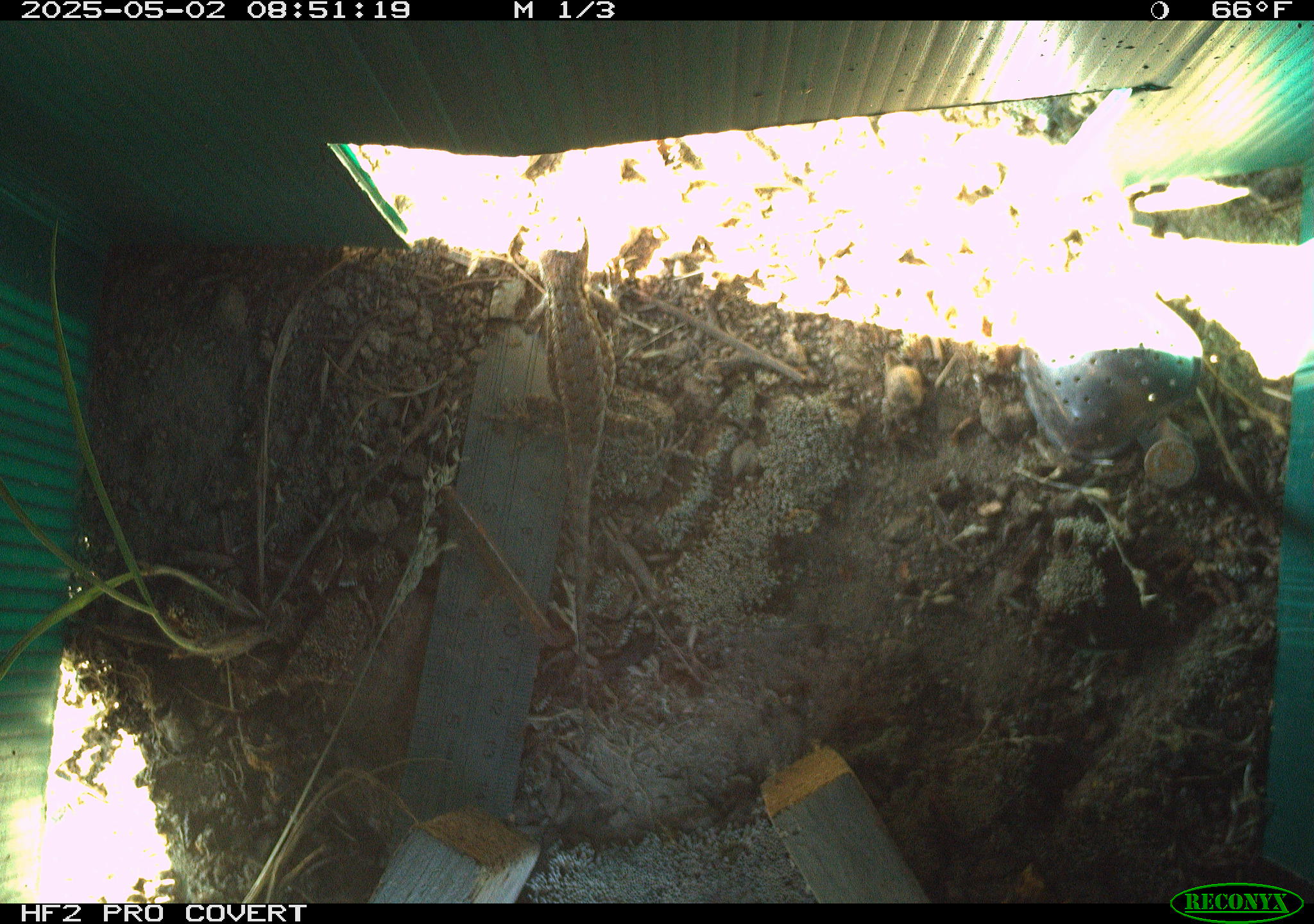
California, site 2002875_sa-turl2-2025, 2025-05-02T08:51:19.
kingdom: Animalia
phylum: Chordata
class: Reptilia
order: Squamata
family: Phrynosomatidae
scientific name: Phrynosomatidae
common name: north american spiny lizards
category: sceloporus/uta species